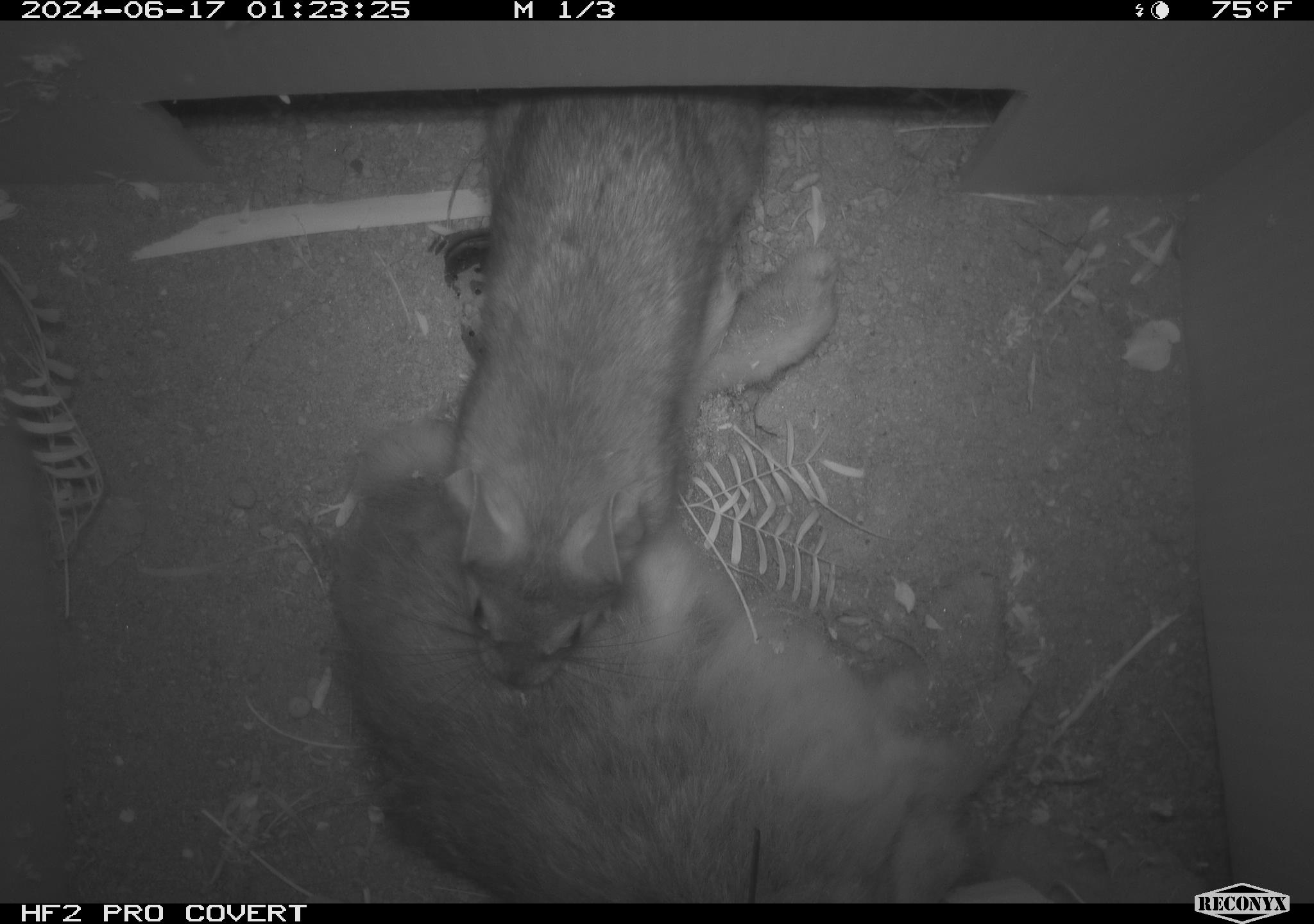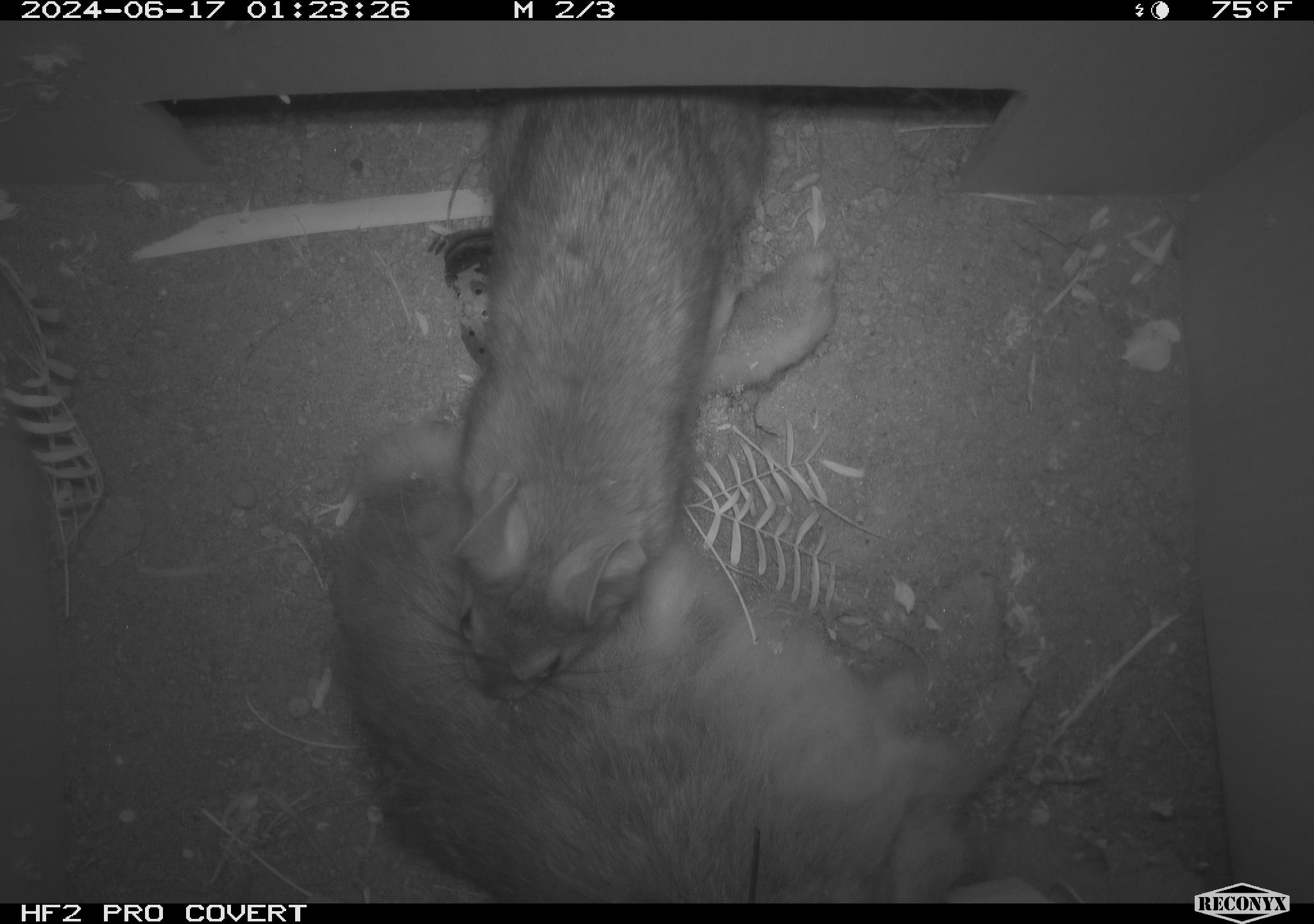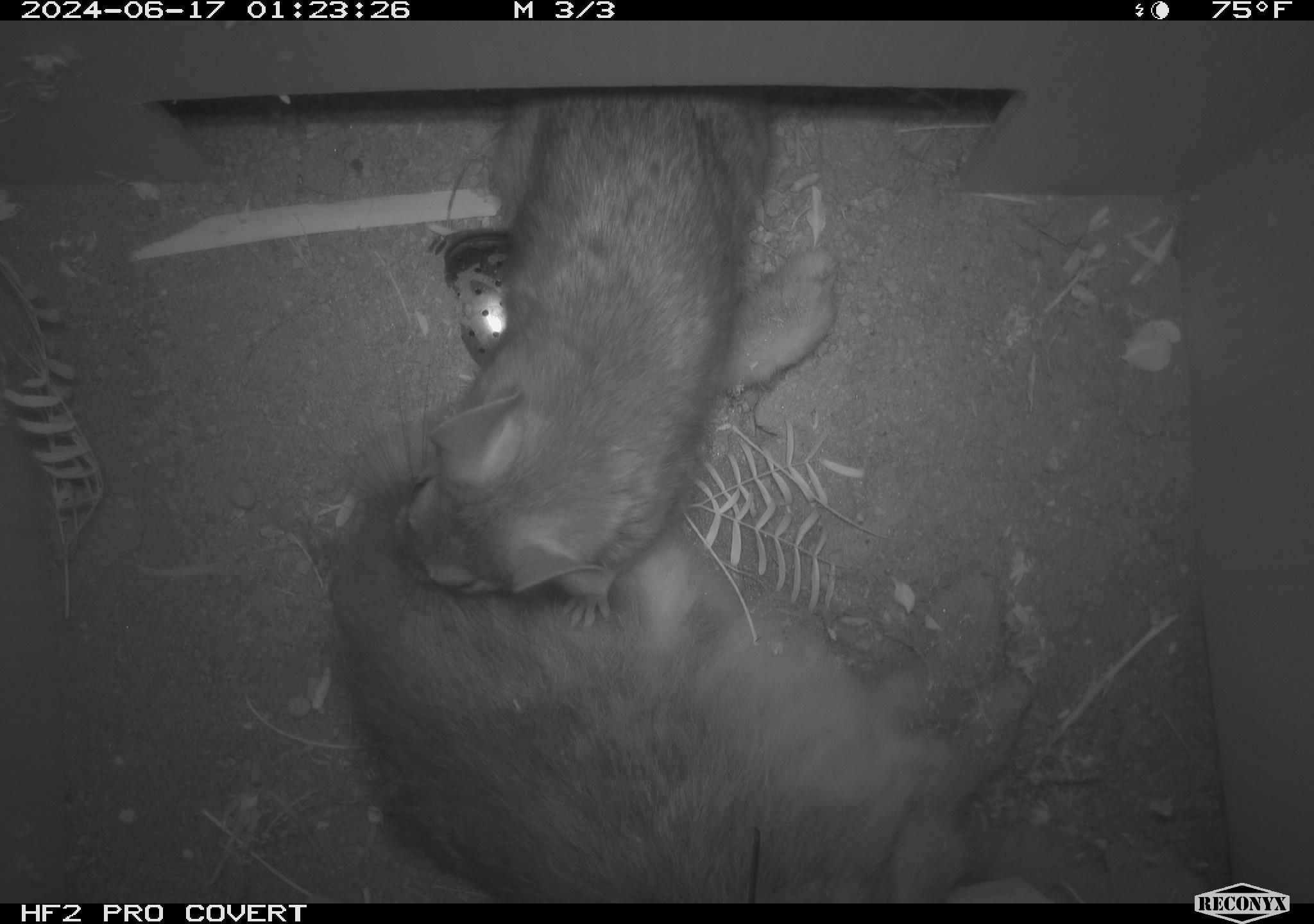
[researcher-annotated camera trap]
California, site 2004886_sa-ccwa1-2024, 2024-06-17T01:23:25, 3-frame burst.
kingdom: Animalia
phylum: Chordata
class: Mammalia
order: Rodentia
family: Cricetidae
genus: Neotoma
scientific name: Neotoma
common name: pack rat or woodrat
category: neotoma species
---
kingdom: Animalia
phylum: Chordata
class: Mammalia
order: Lagomorpha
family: Leporidae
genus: Sylvilagus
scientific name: Sylvilagus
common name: cottontail rabbits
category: sylvilagus species